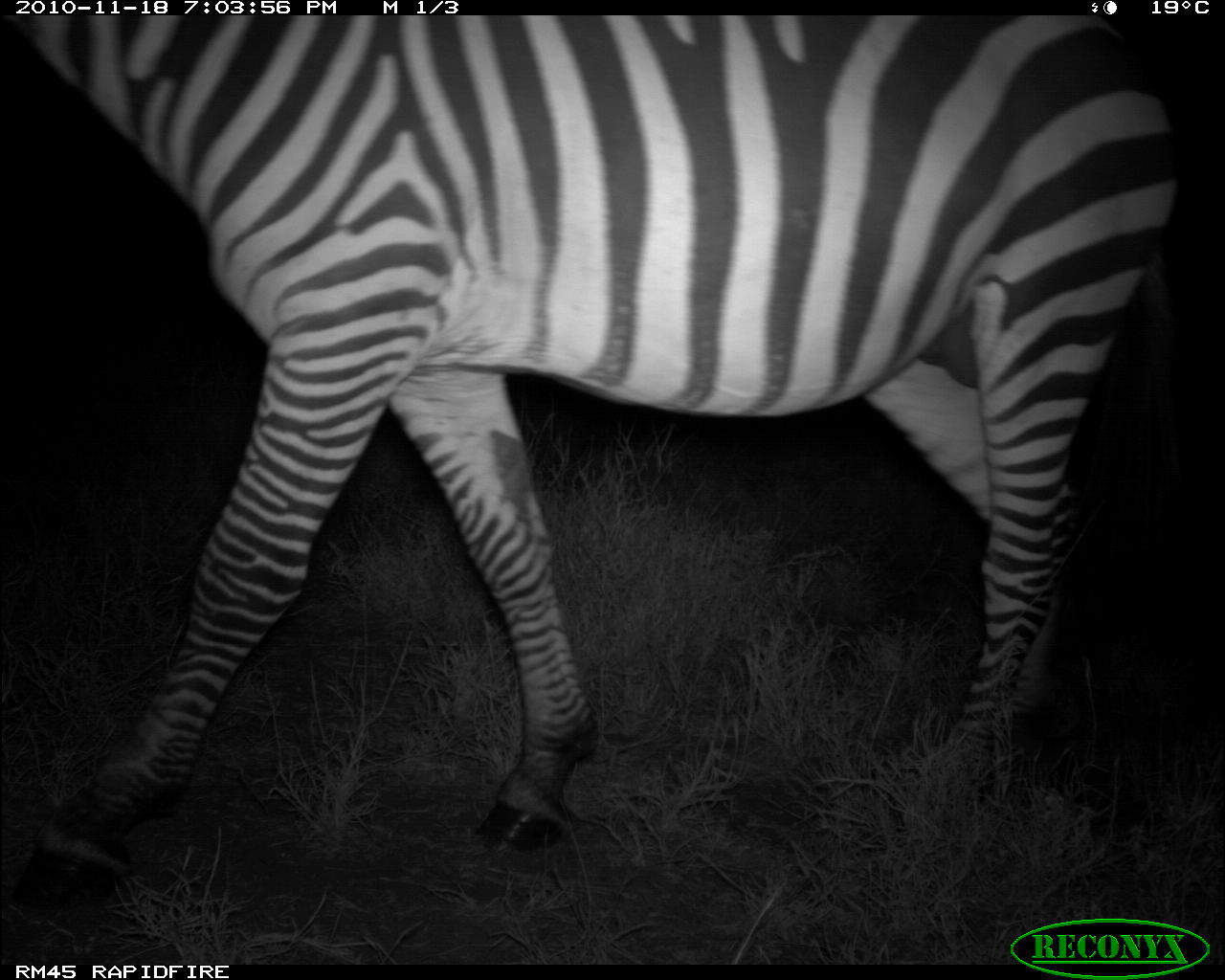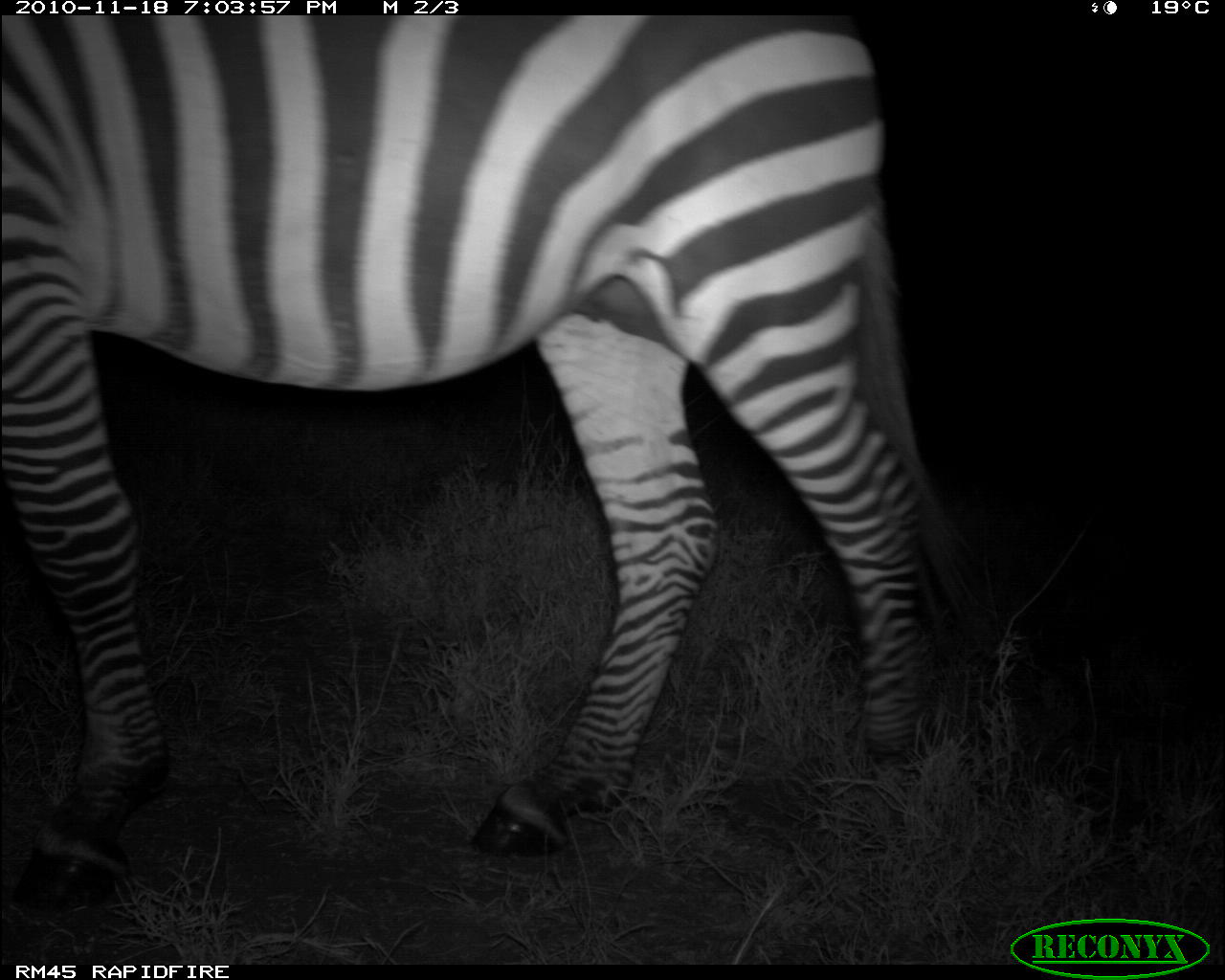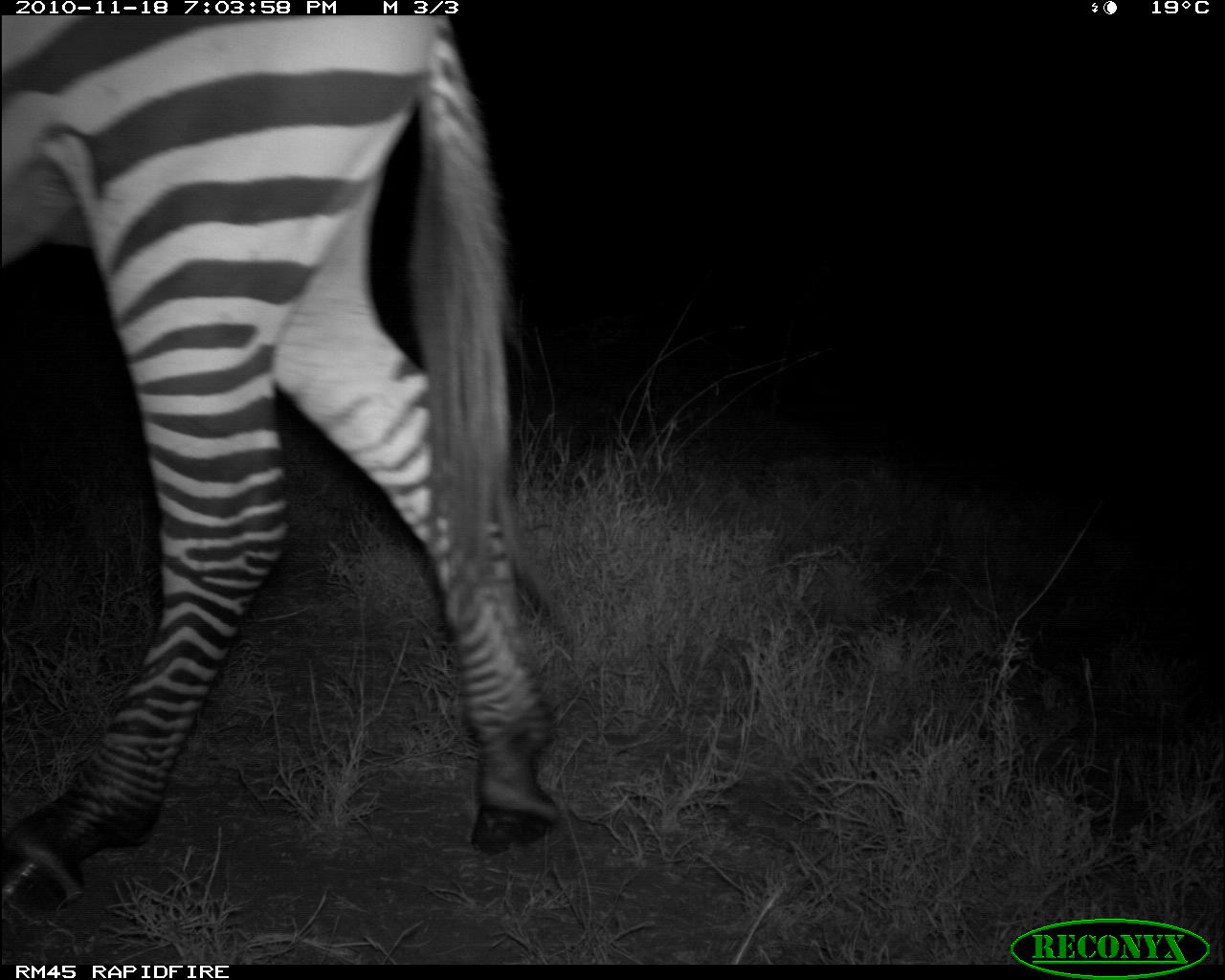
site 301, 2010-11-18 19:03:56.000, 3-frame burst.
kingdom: Animalia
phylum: Chordata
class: Mammalia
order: Perissodactyla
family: Equidae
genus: Equus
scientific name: Equus quagga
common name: plains zebra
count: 1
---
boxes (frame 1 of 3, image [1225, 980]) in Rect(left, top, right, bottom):
equus quagga: Rect(0, 4, 1187, 911)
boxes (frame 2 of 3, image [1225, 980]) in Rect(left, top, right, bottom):
equus quagga: Rect(0, 15, 986, 911)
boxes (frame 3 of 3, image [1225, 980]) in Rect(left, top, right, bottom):
equus quagga: Rect(0, 14, 567, 964)